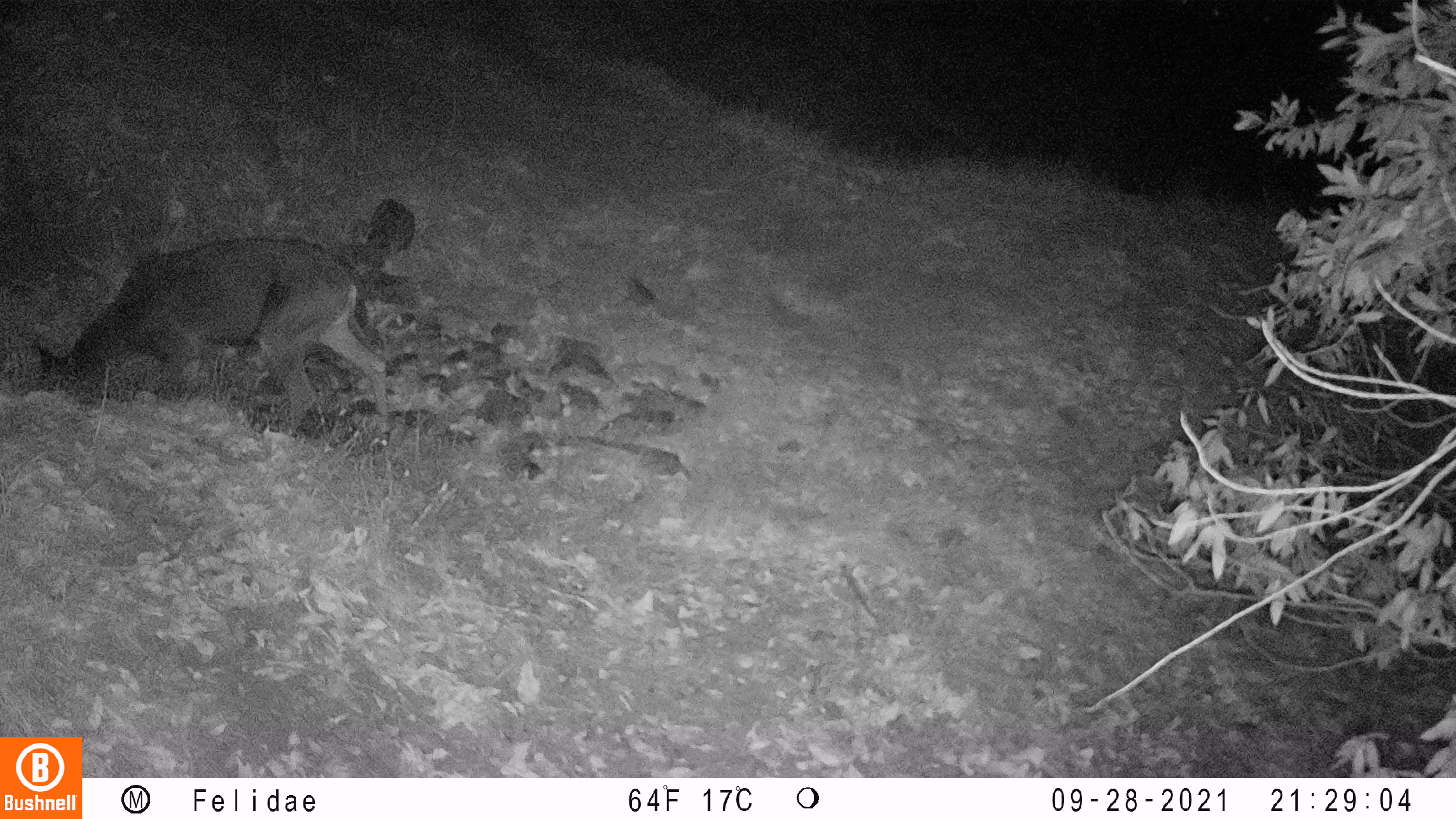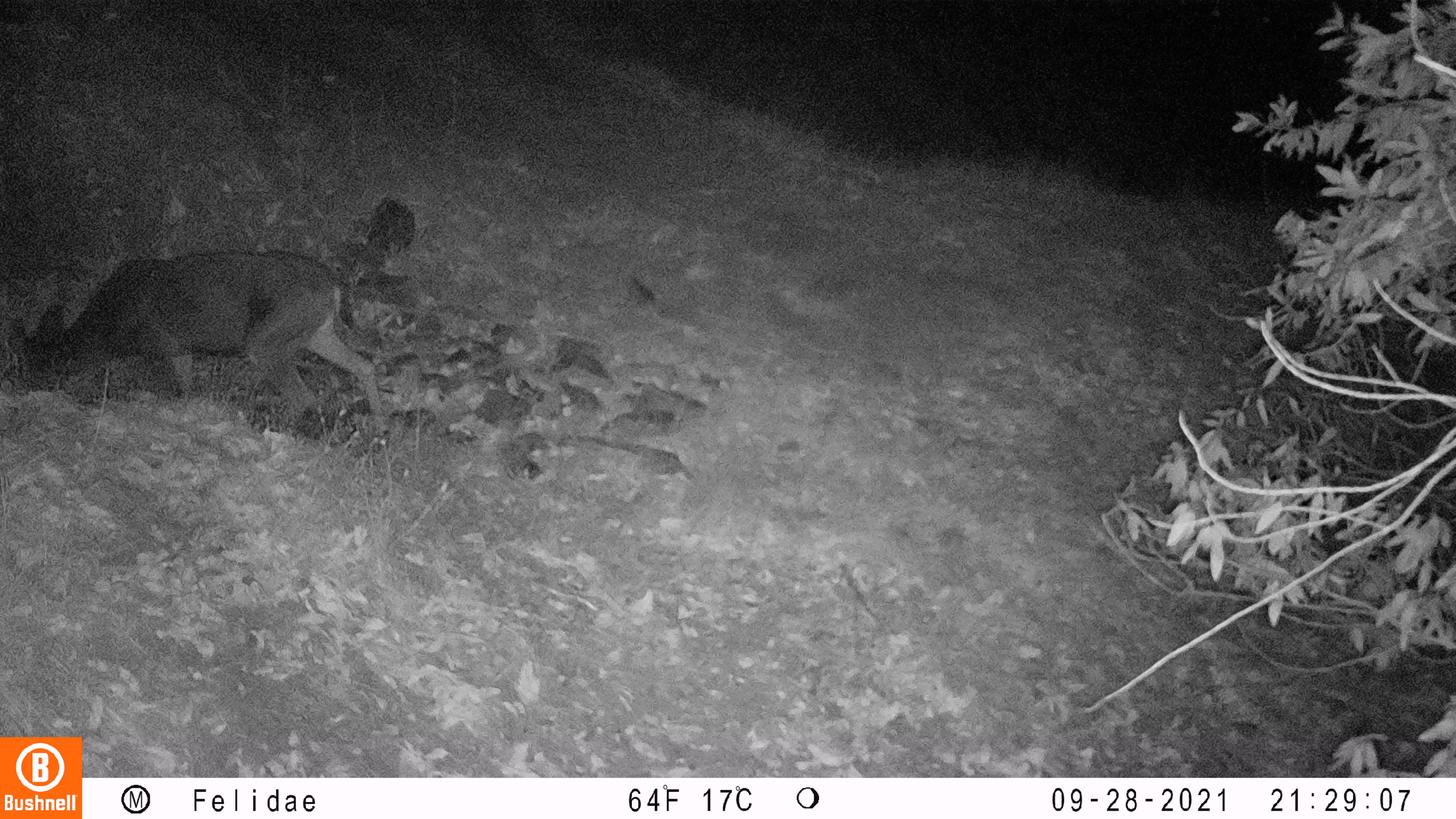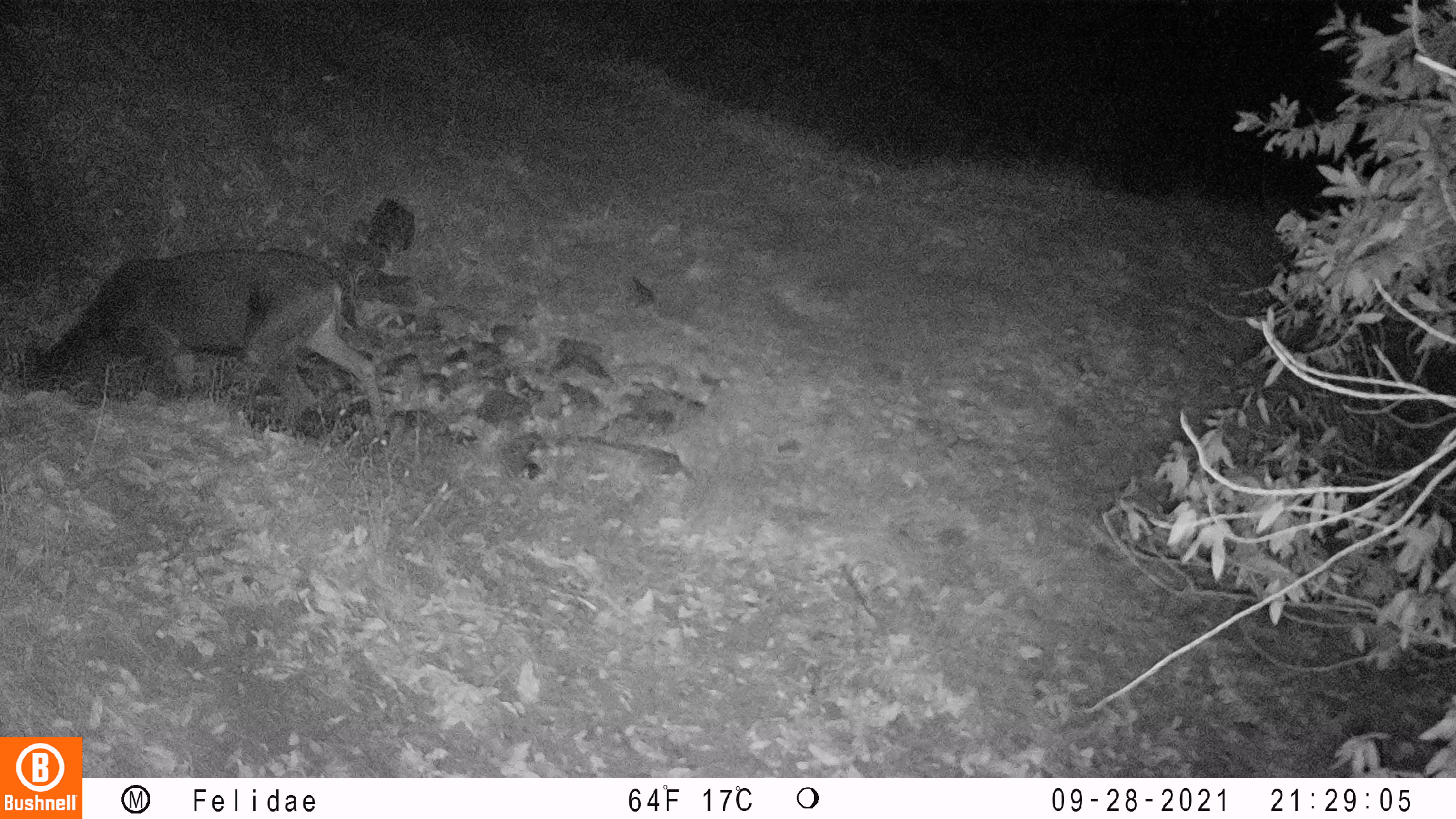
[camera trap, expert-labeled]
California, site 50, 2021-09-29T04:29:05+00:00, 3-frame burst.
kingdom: Animalia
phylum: Chordata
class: Mammalia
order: Artiodactyla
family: Cervidae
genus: Odocoileus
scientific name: Odocoileus hemionus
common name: mule deer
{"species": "mule deer (Odocoileus hemionus)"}